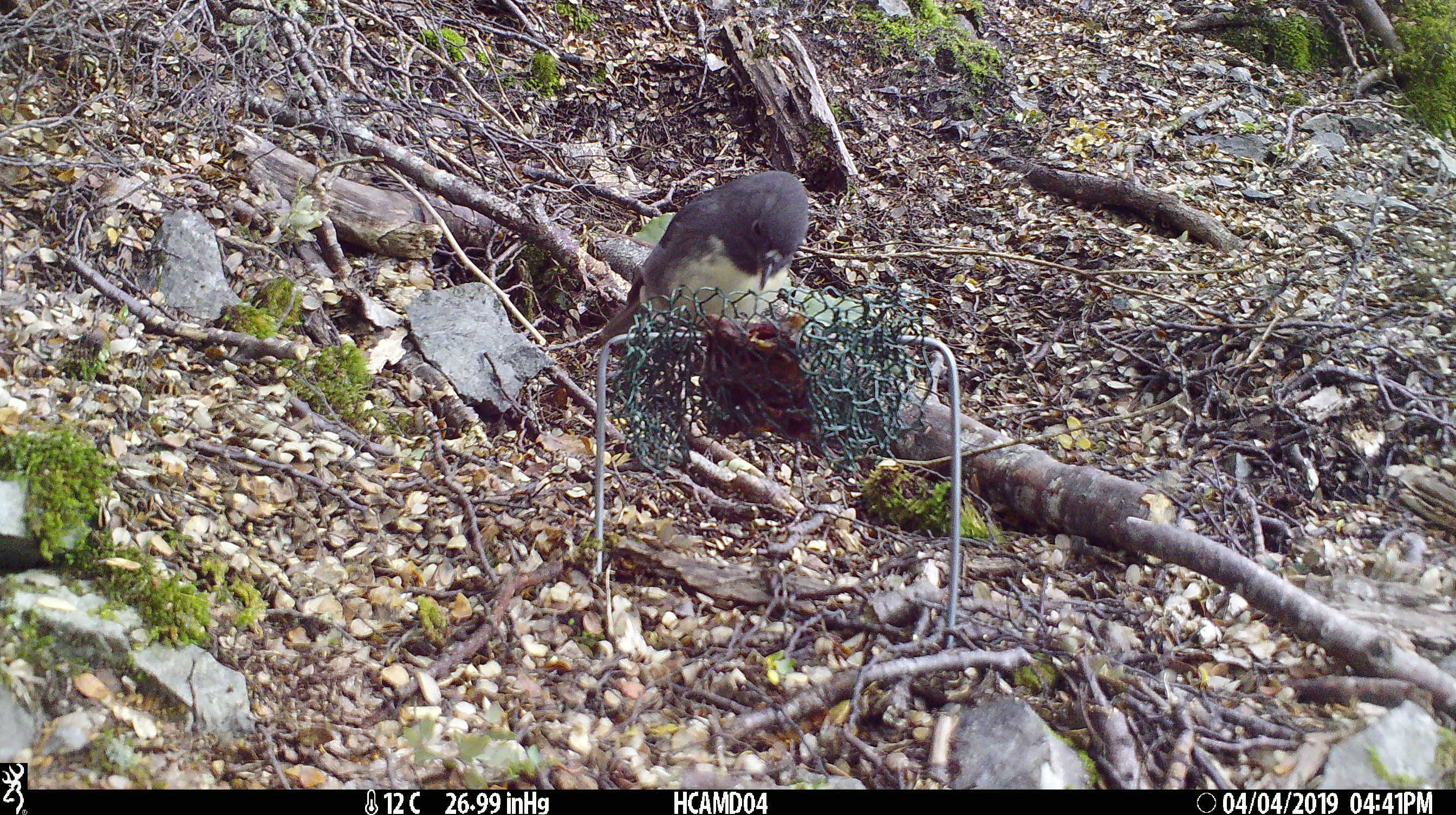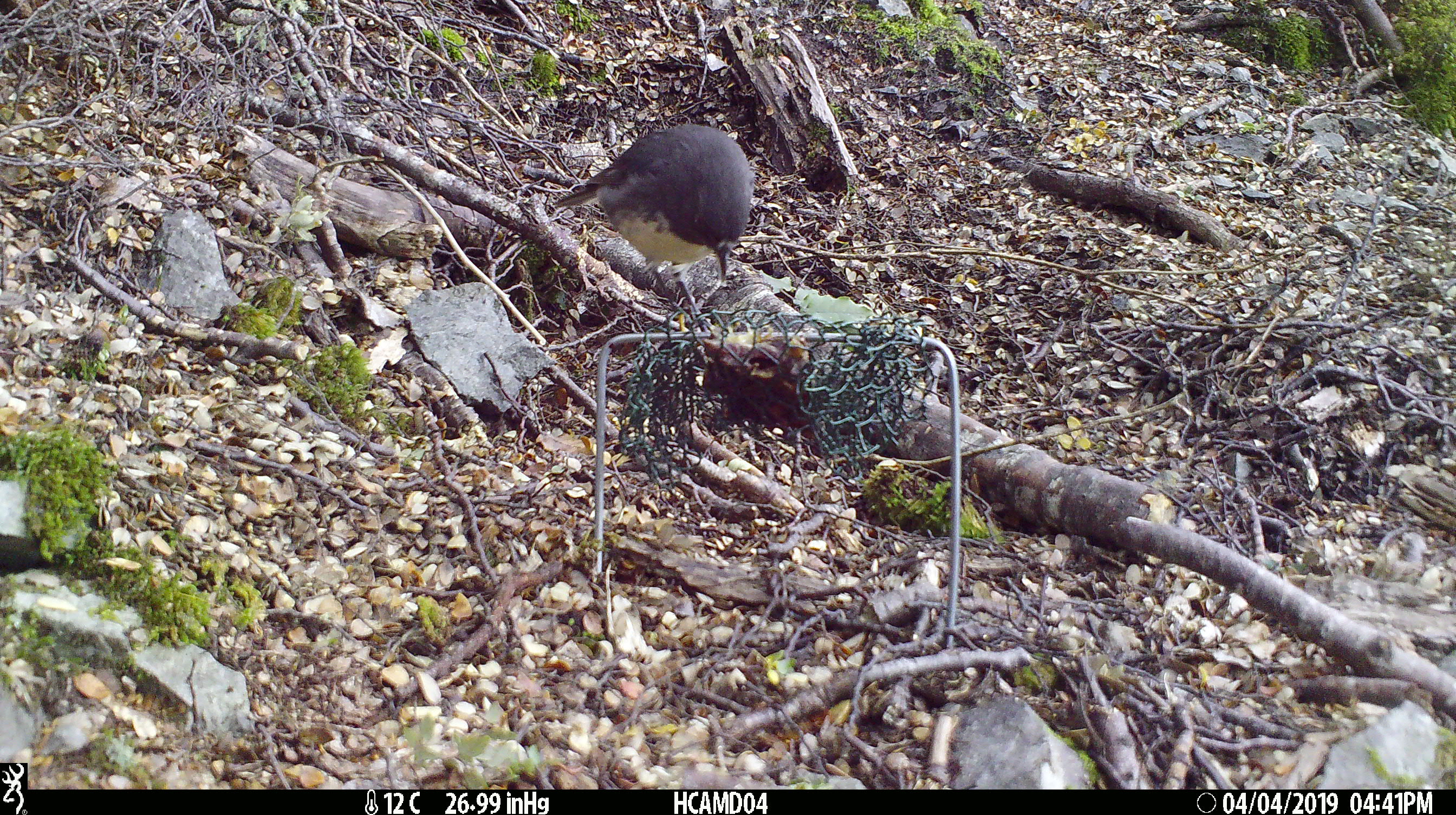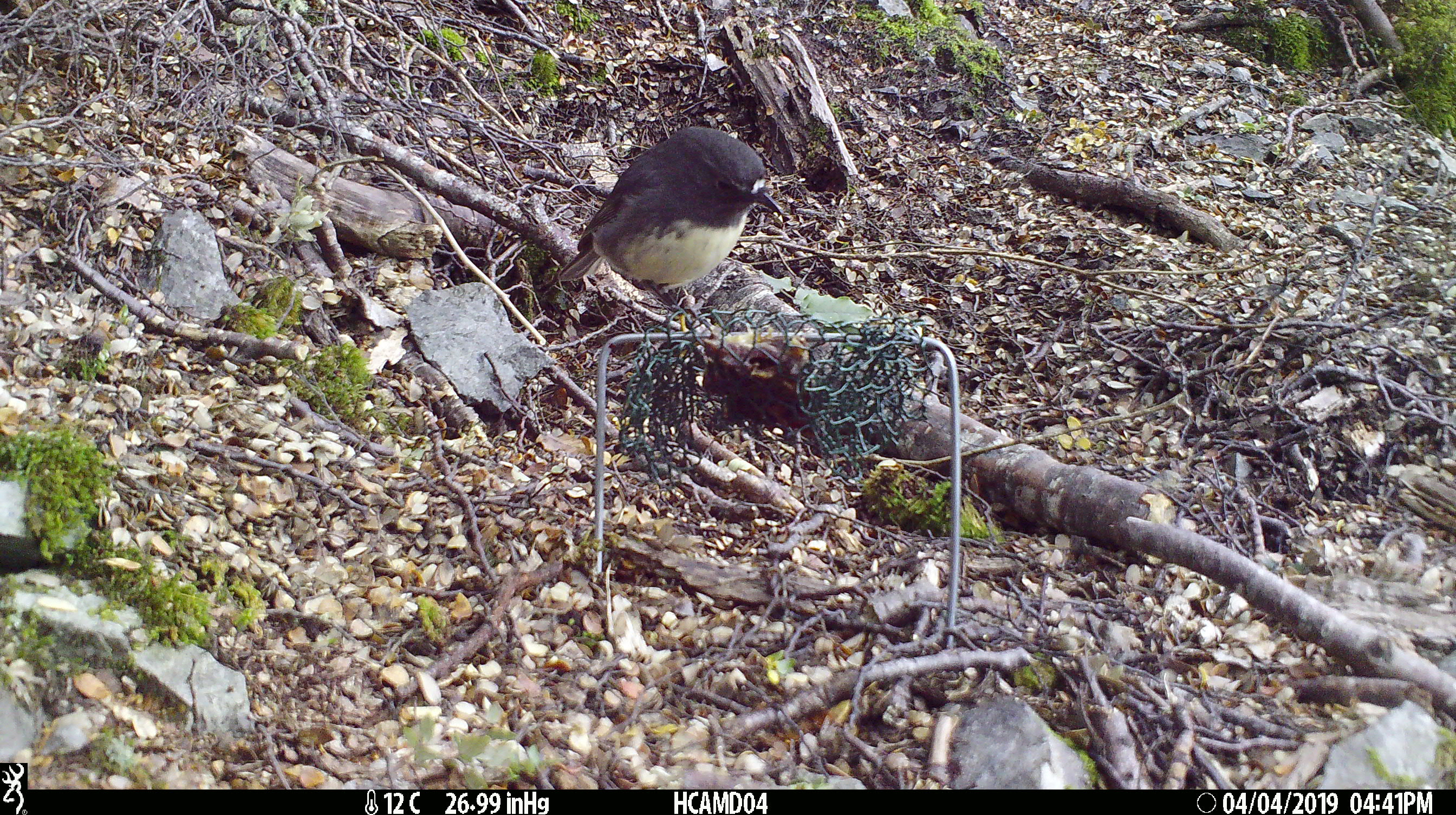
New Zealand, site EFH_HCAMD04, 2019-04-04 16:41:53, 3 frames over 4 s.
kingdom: Animalia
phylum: Chordata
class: Aves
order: Passeriformes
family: Petroicidae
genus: Petroica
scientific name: Petroica australis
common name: new zealand robin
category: robin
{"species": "robin (new zealand robin) (Petroica australis)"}